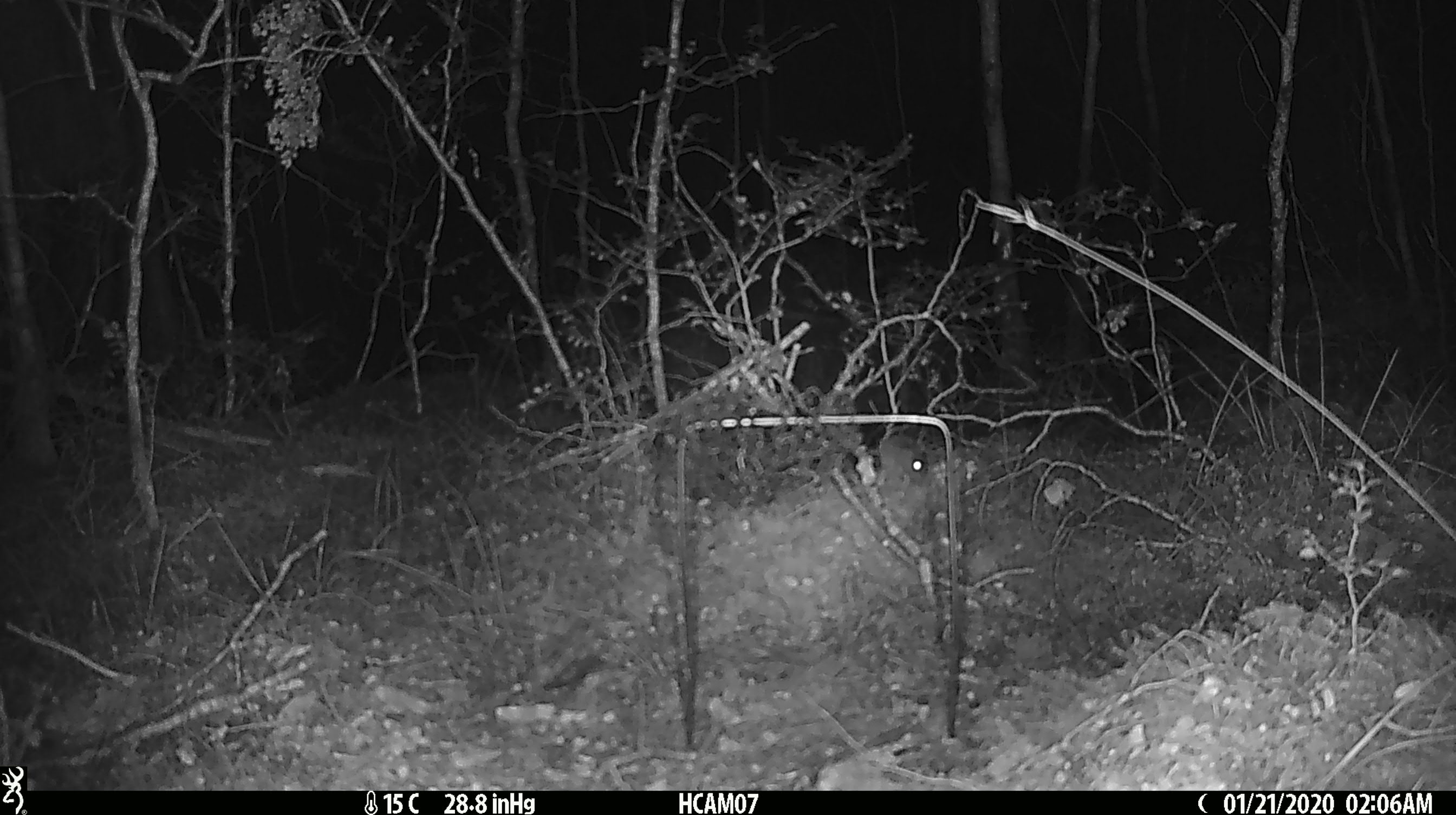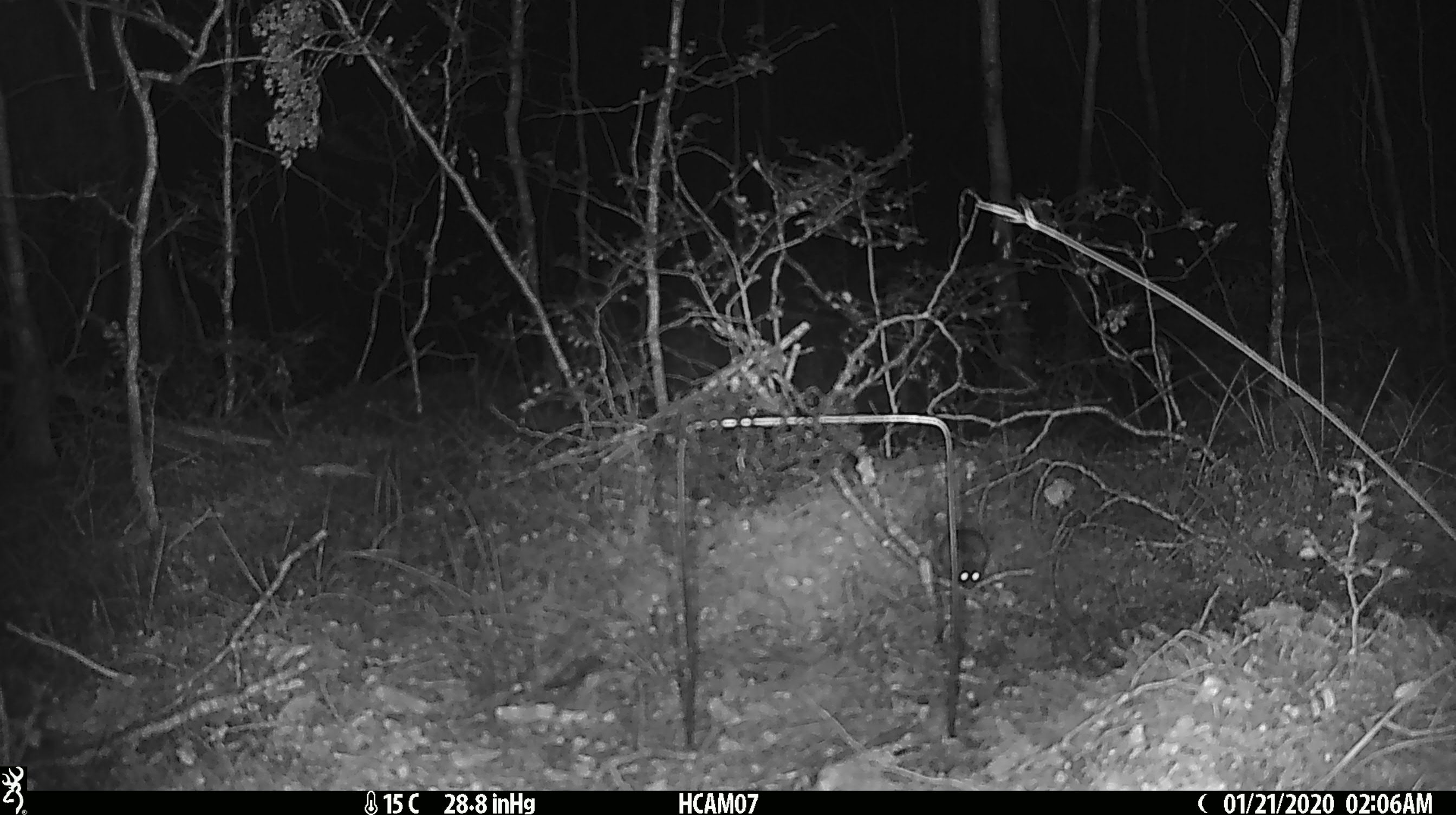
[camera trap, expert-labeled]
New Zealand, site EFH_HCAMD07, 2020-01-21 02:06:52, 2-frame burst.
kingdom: Animalia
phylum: Chordata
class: Mammalia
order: Rodentia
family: Muridae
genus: Mus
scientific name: Mus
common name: mouse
Mouse (Mus).